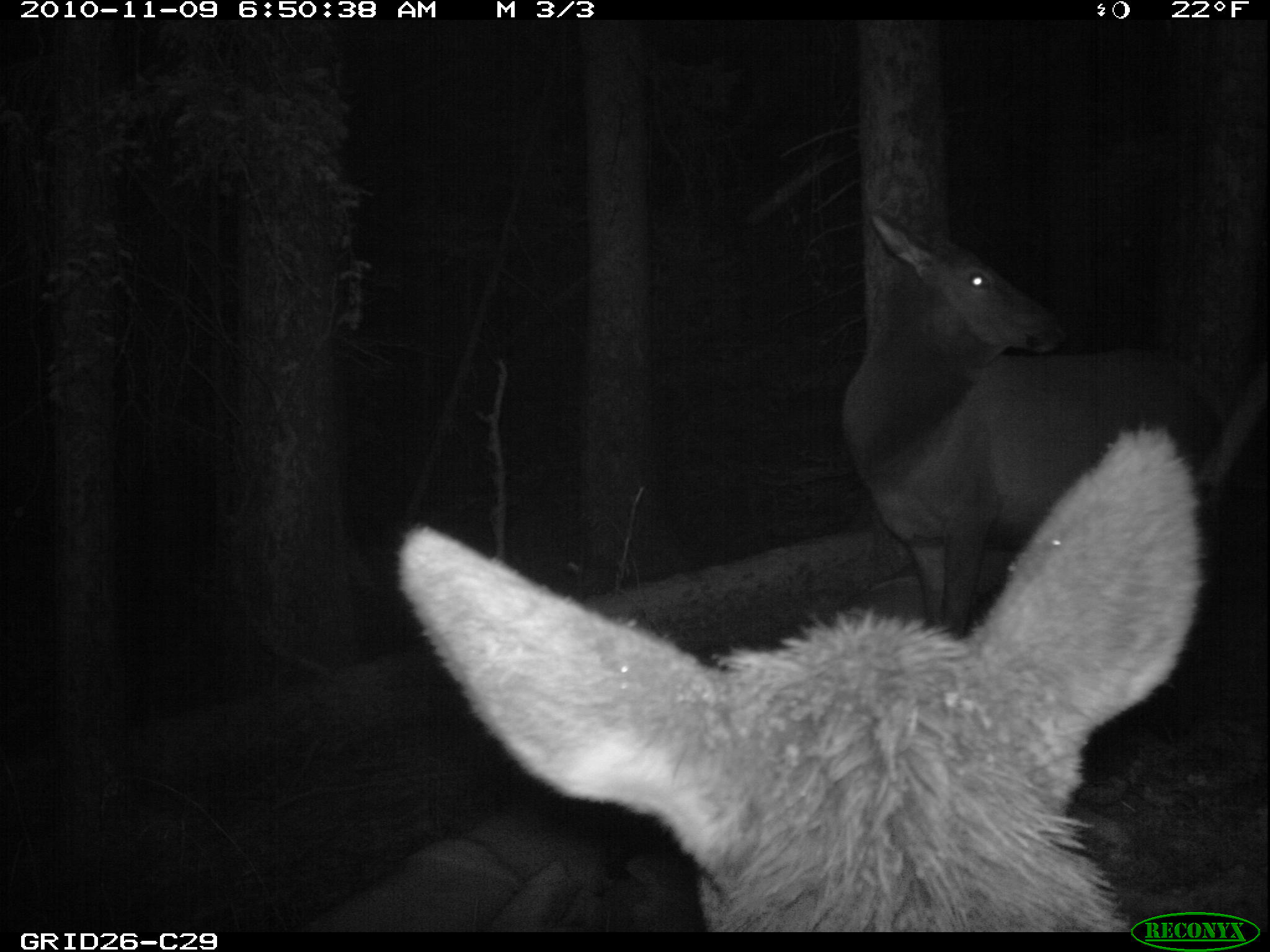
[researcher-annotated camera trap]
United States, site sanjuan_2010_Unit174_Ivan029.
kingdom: Animalia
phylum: Chordata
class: Mammalia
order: Artiodactyla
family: Cervidae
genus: Cervus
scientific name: Cervus elaphus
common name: red deer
Cervus elaphus (red deer).